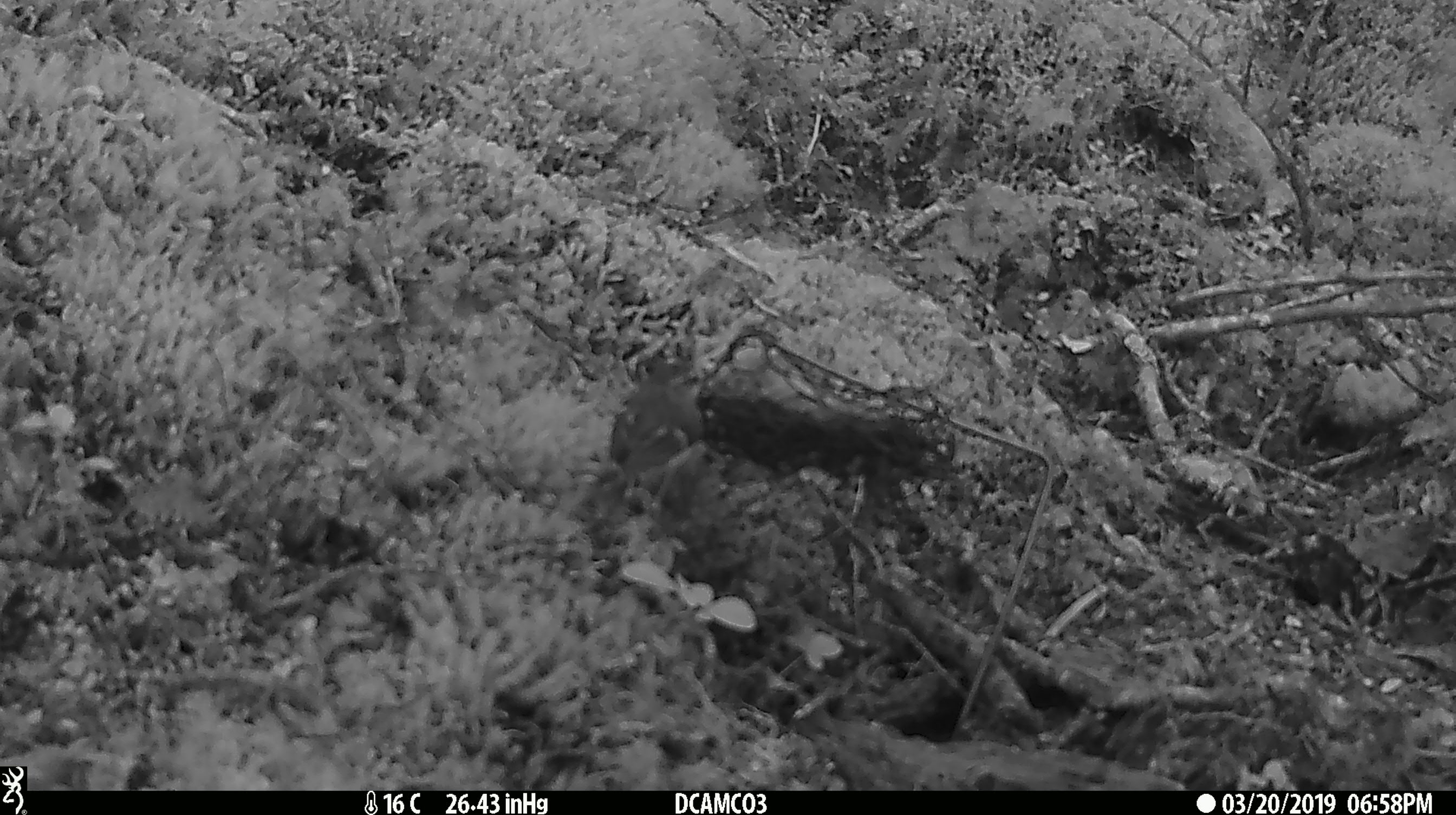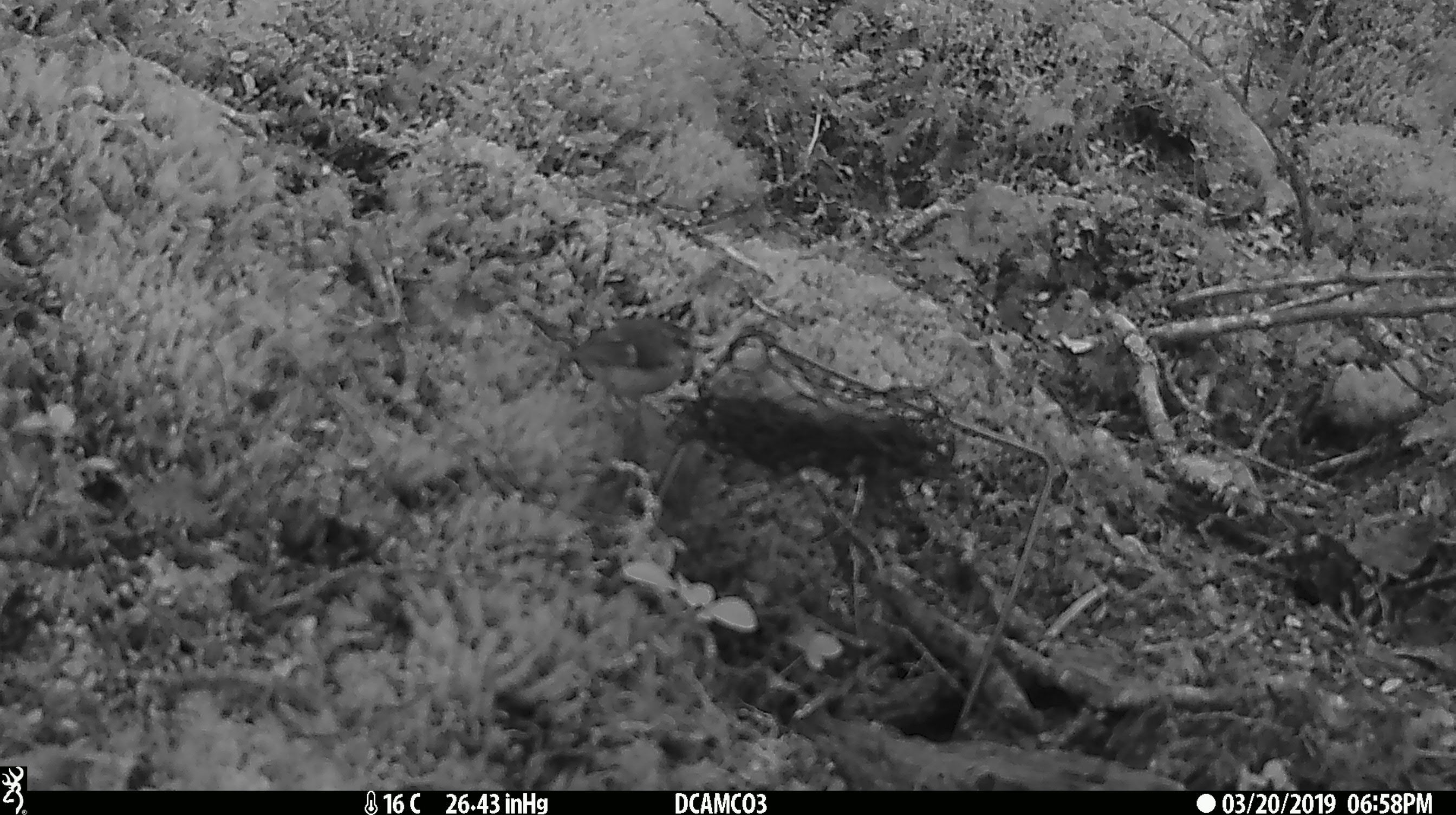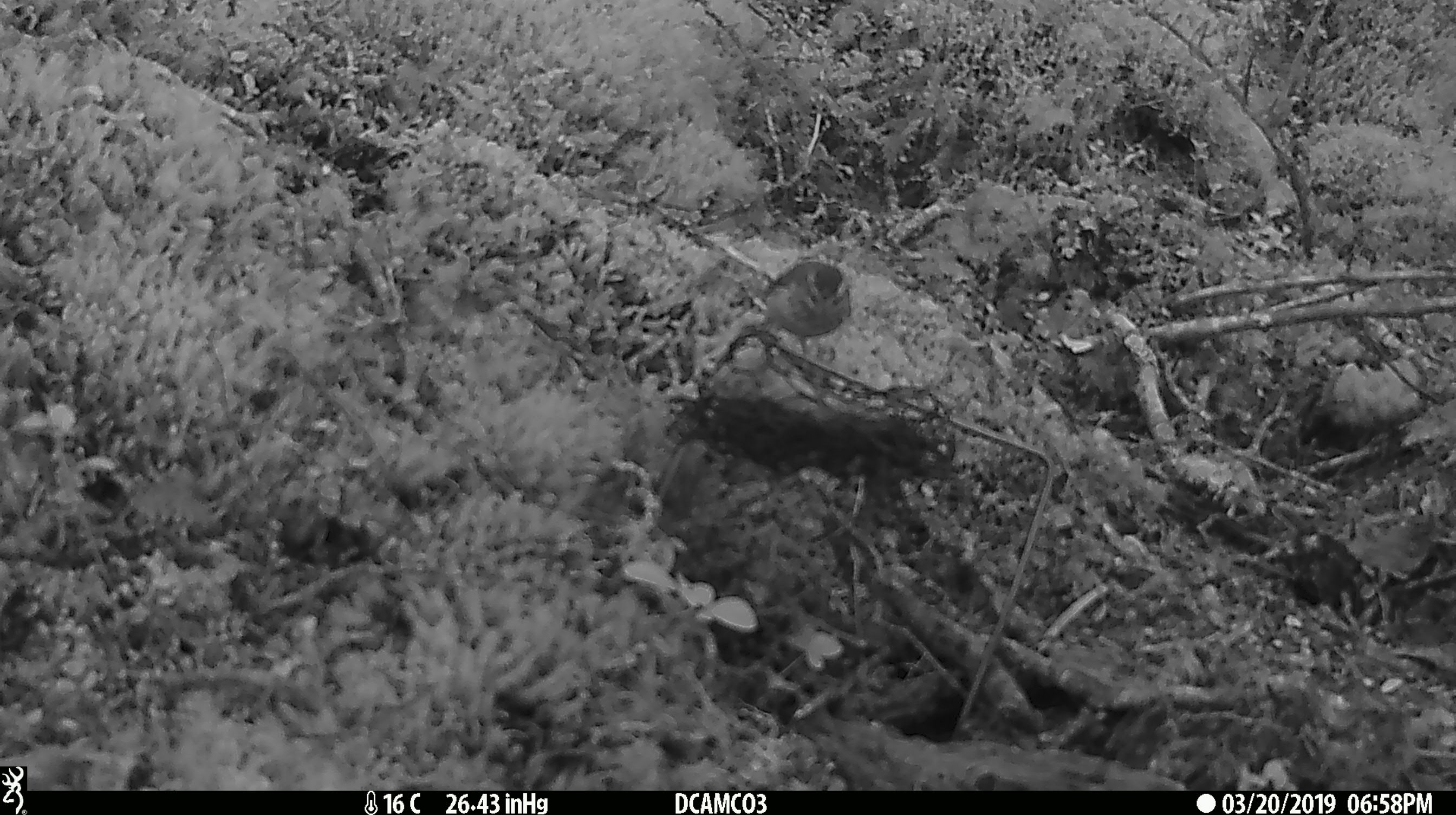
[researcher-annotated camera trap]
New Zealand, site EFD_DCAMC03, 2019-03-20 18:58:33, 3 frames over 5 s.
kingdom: Animalia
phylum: Chordata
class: Aves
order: Passeriformes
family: Acanthisittidae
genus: Acanthisitta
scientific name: Acanthisitta chloris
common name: rifleman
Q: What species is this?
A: Rifleman (Acanthisitta chloris).